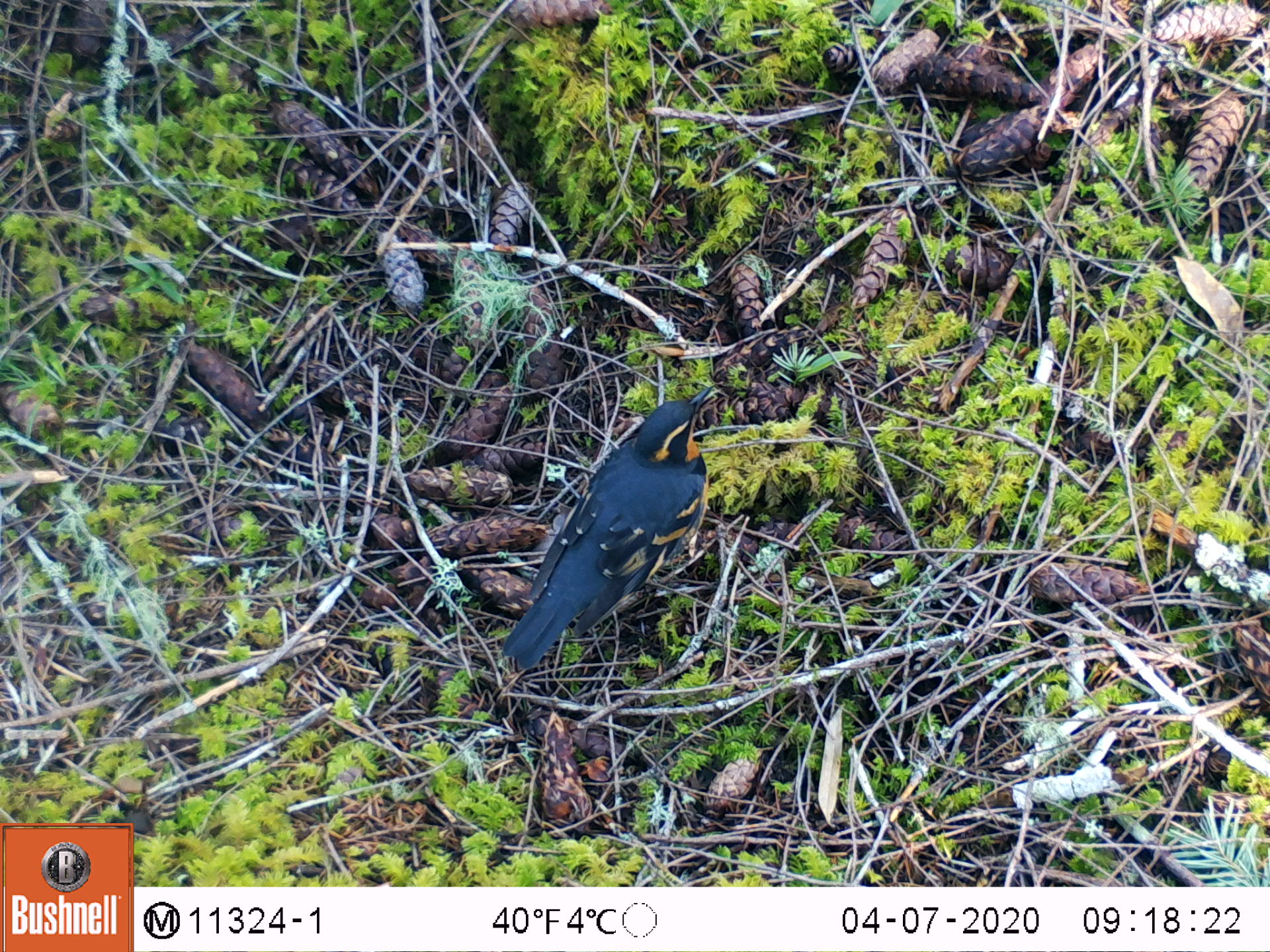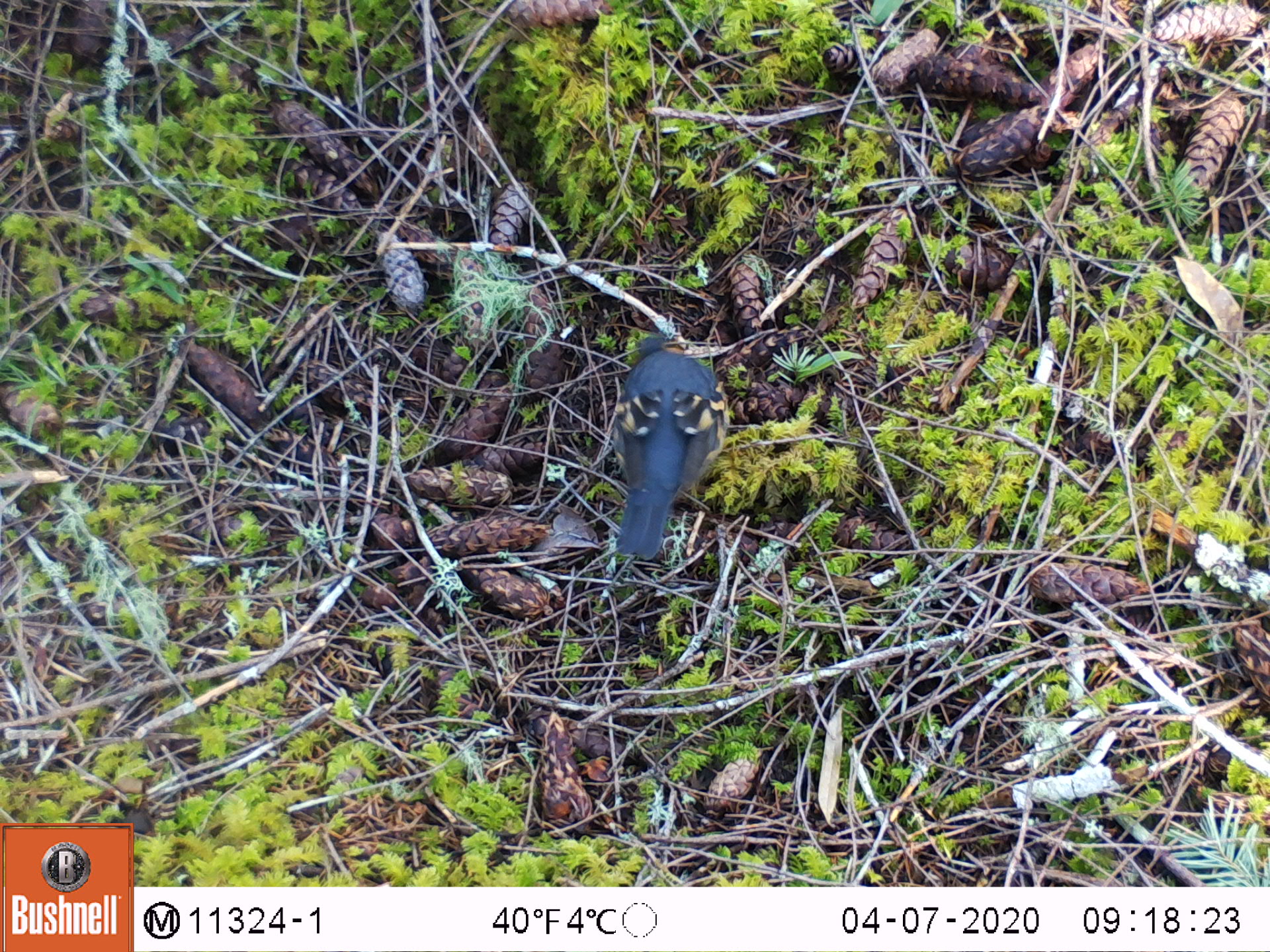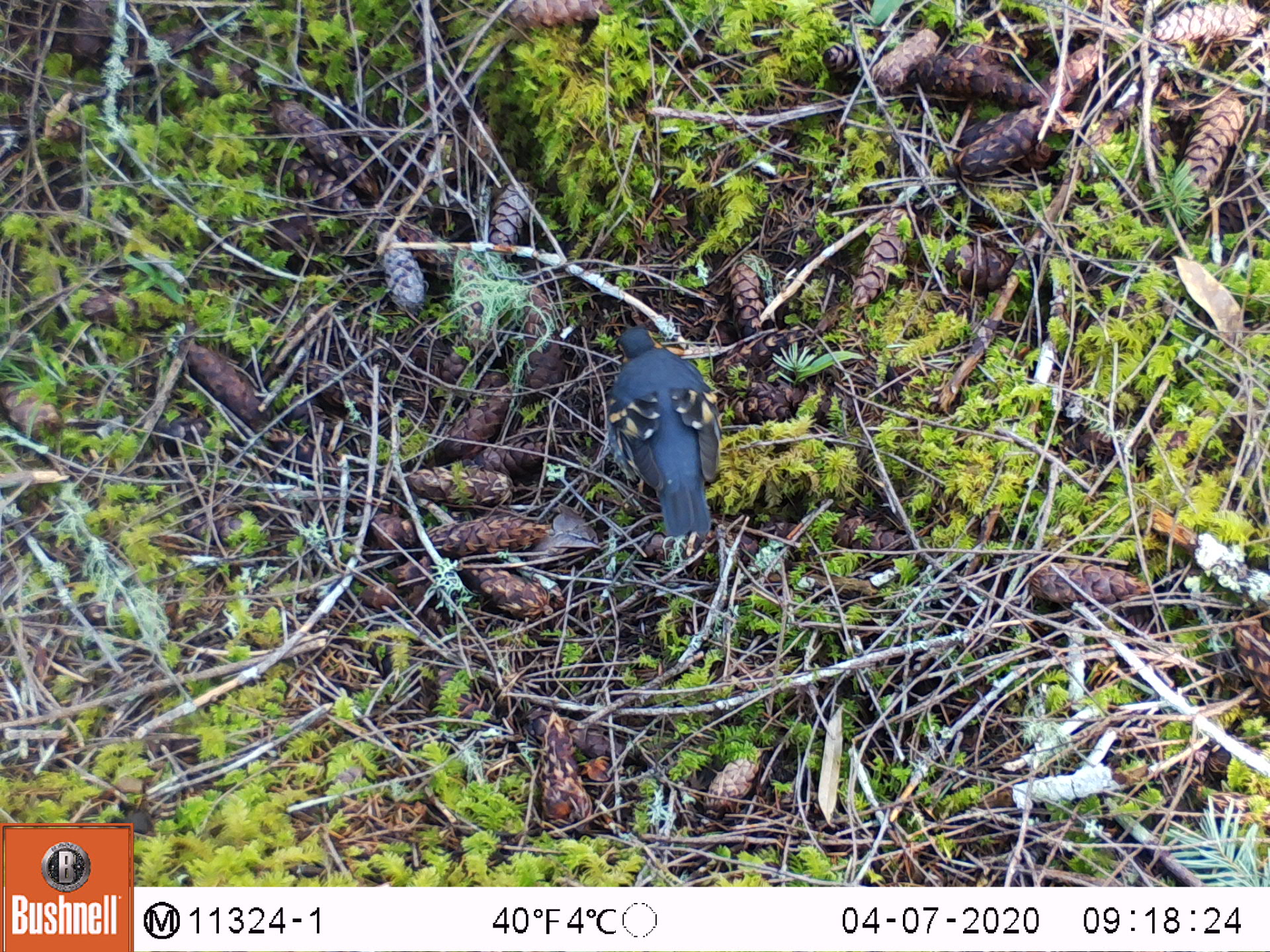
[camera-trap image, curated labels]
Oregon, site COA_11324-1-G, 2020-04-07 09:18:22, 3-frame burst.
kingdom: Animalia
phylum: Chordata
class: Aves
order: Passeriformes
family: Turdidae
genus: Ixoreus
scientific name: Ixoreus naevius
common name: varied thrush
Varied thrush (Ixoreus naevius).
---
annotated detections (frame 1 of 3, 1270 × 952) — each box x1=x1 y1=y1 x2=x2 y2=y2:
varied thrush: x1=507 y1=388 x2=718 y2=668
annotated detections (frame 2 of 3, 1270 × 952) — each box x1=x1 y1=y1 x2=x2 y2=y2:
varied thrush: x1=609 y1=331 x2=725 y2=562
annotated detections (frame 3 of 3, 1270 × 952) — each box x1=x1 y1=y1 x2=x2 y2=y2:
varied thrush: x1=606 y1=323 x2=727 y2=541